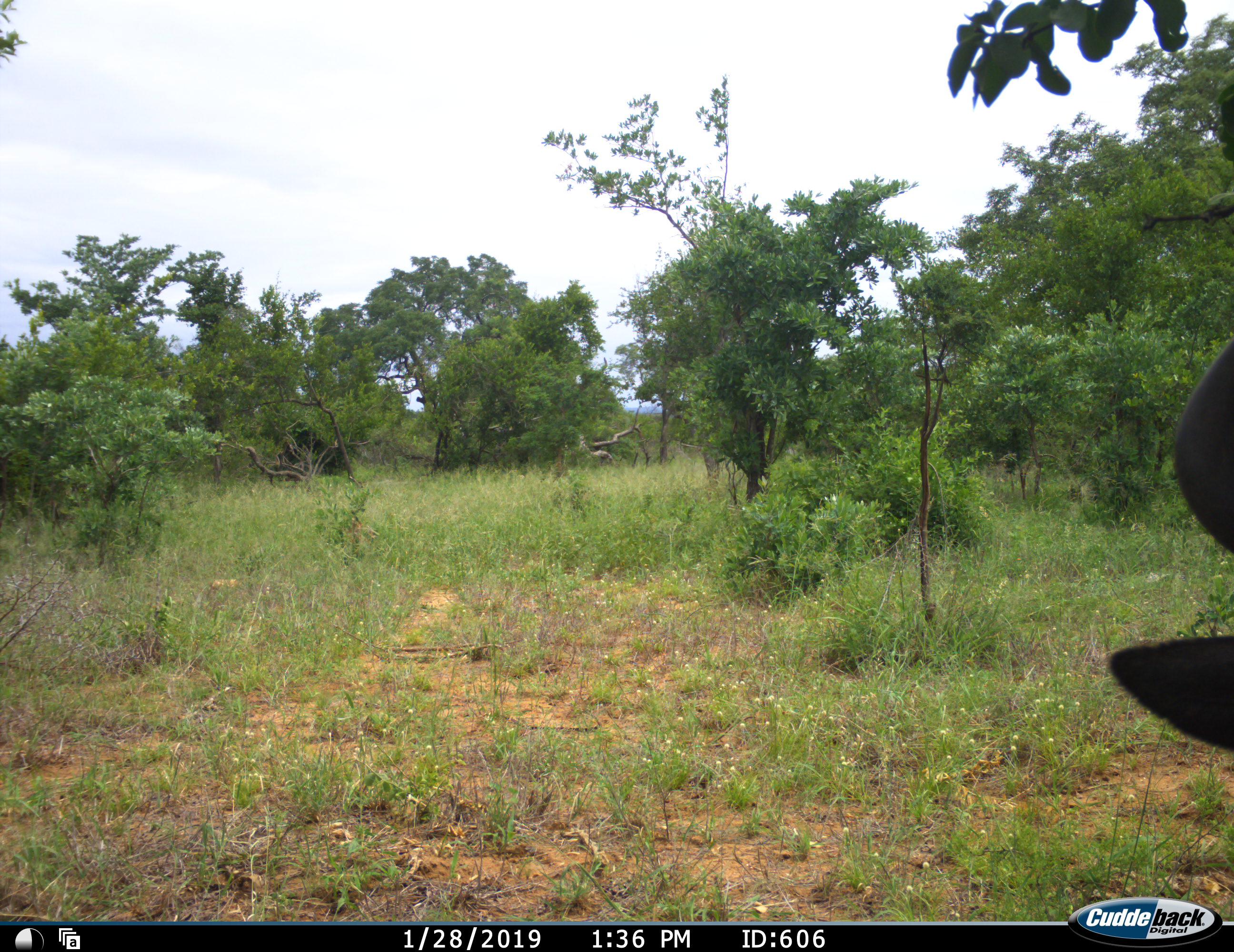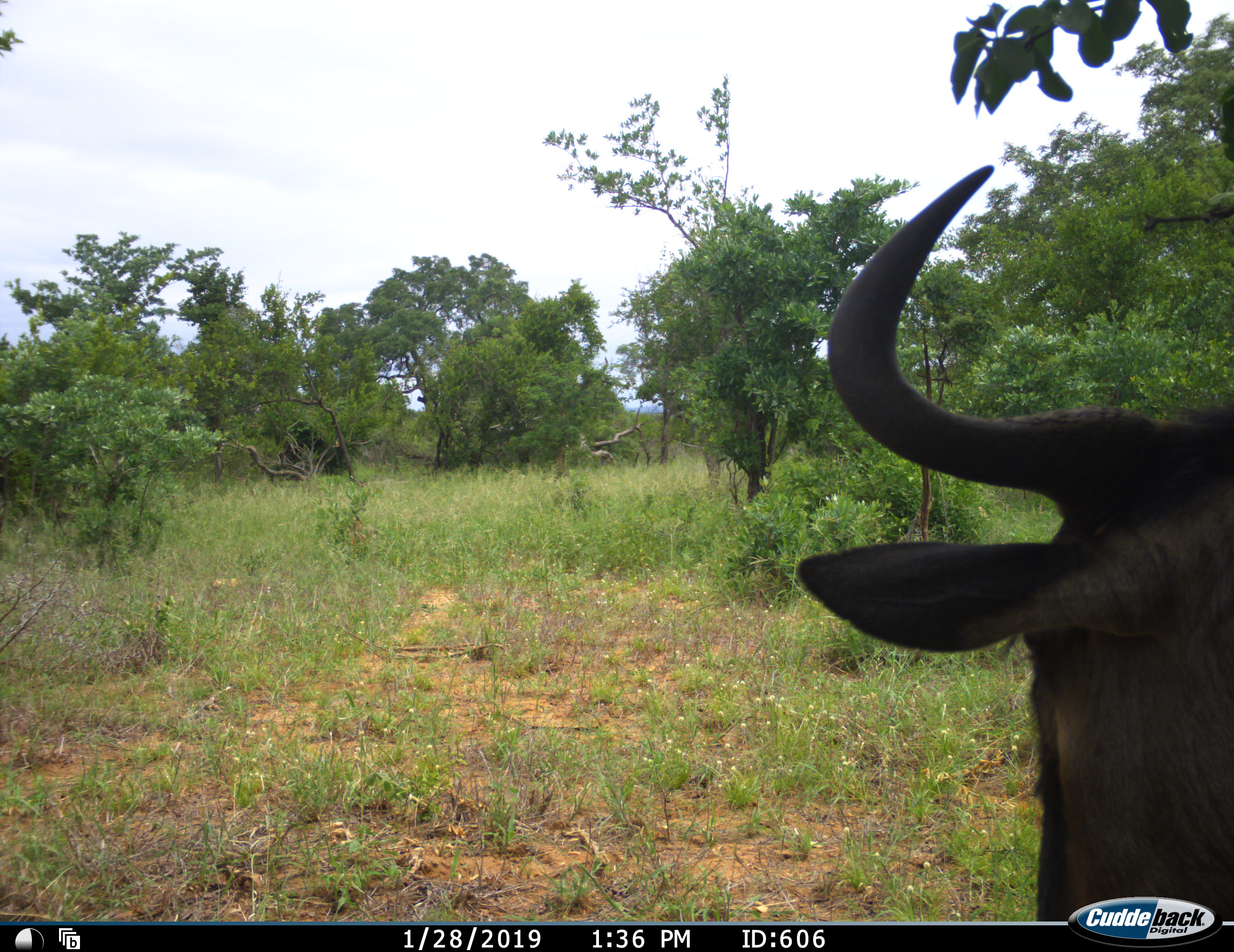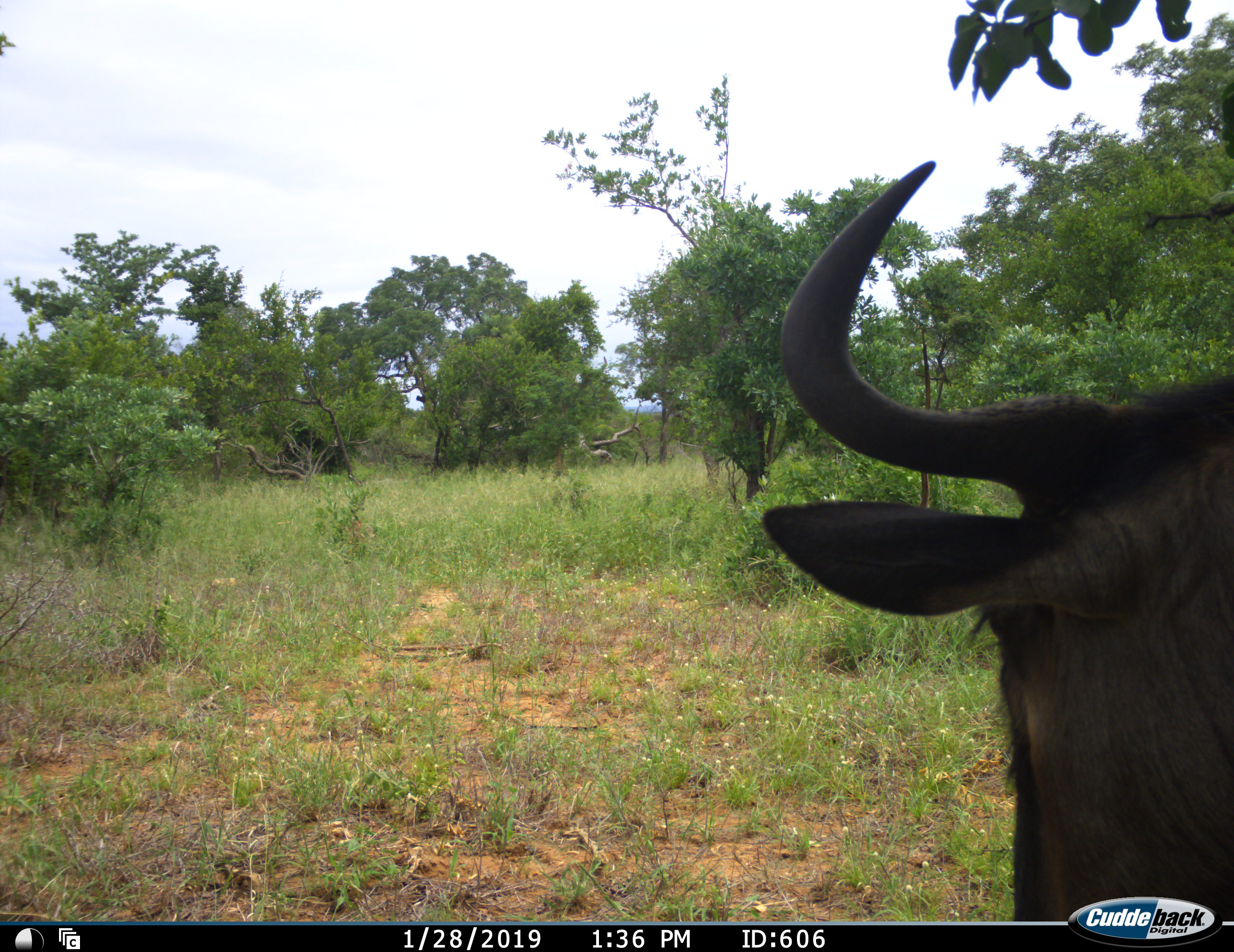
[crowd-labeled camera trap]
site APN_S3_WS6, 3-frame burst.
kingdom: Animalia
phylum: Chordata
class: Mammalia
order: Artiodactyla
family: Bovidae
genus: Connochaetes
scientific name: Connochaetes taurinus taurinus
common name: blue wildebeest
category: wildebeestblue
Wildebeestblue (blue wildebeest) (Connochaetes taurinus taurinus), count 1. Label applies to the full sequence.